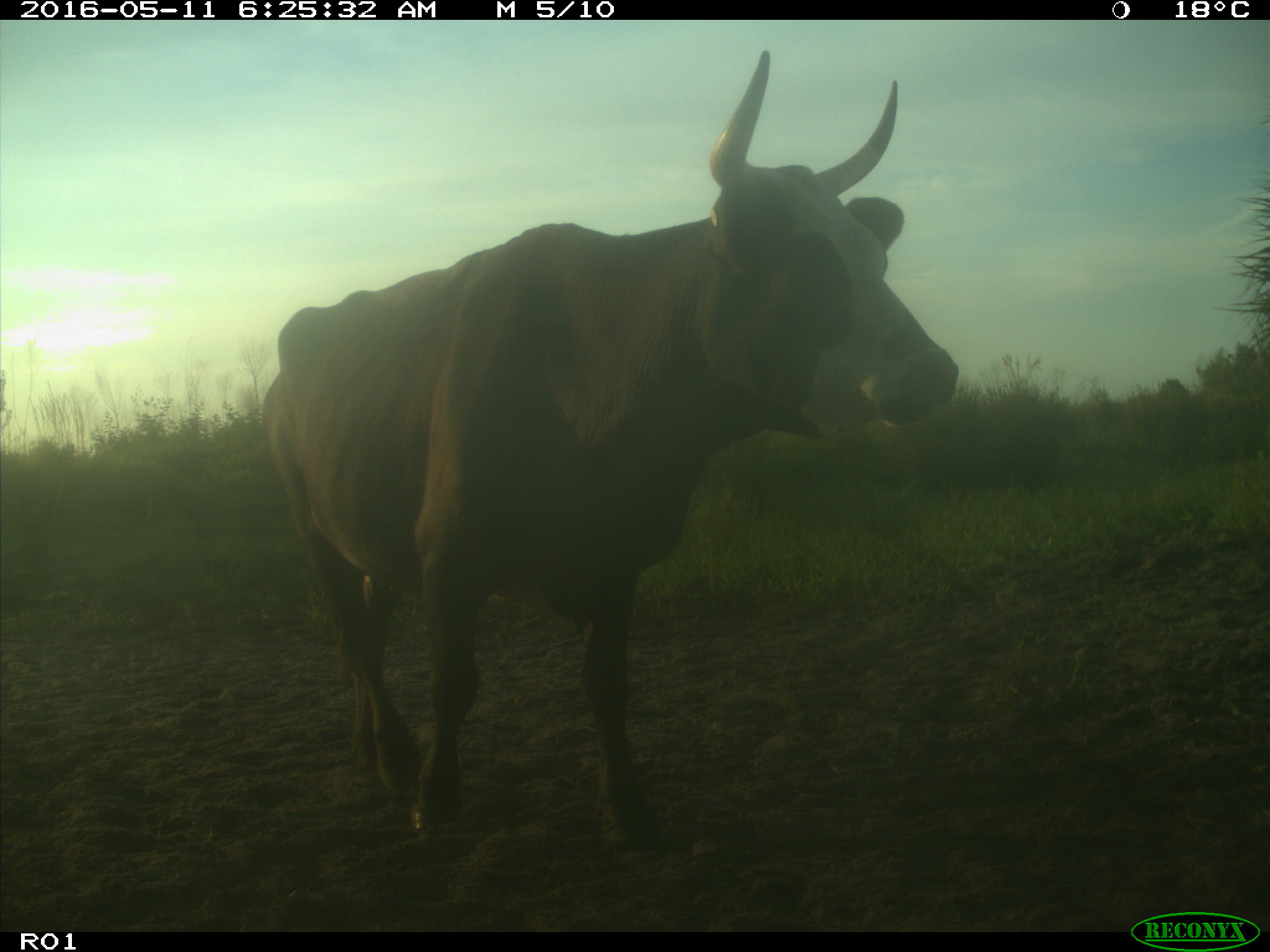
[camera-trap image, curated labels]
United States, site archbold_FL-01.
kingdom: Animalia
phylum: Chordata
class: Mammalia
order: Artiodactyla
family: Bovidae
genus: Bos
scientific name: Bos taurus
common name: domestic cow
Bos taurus (domestic cow).